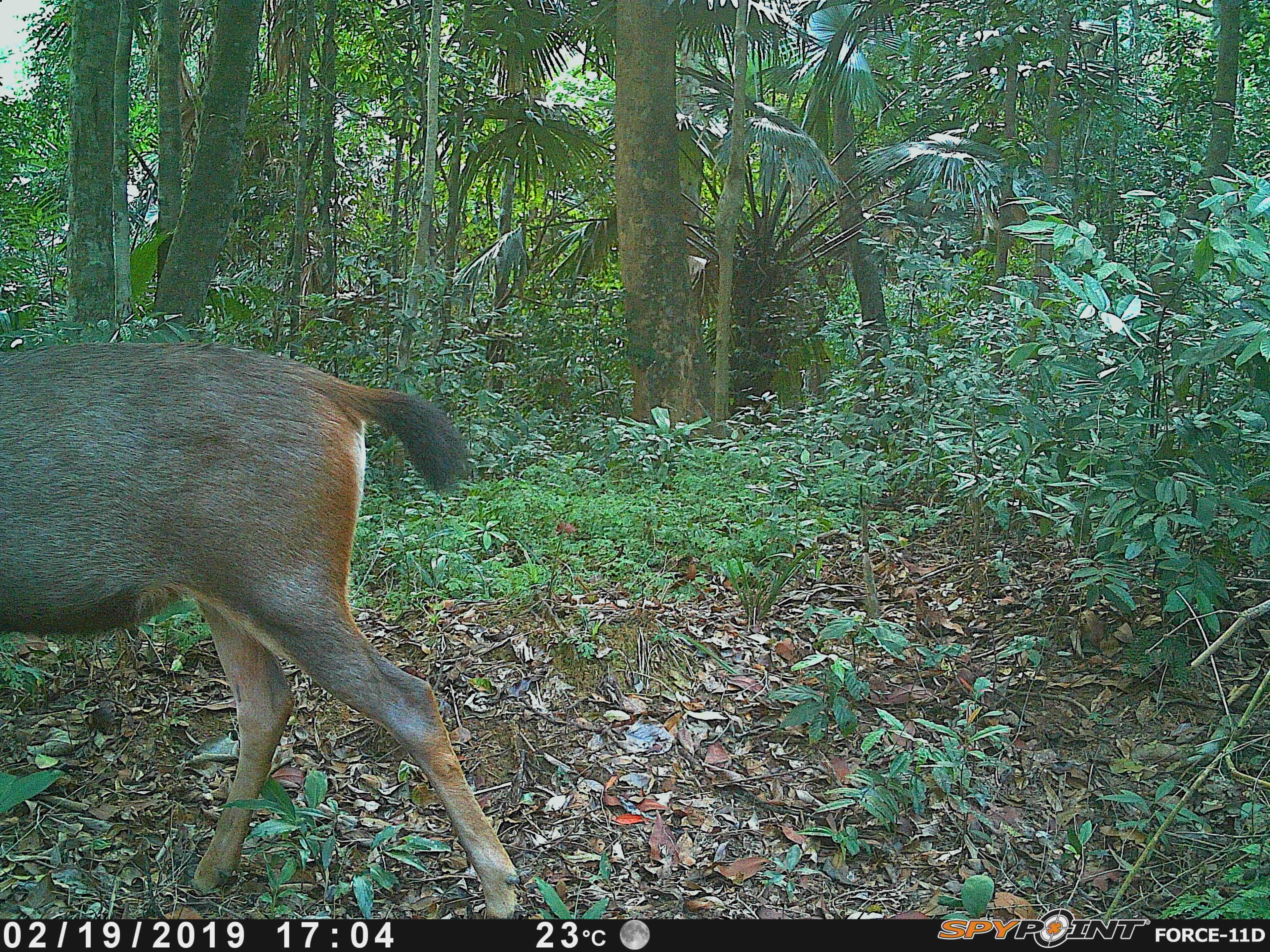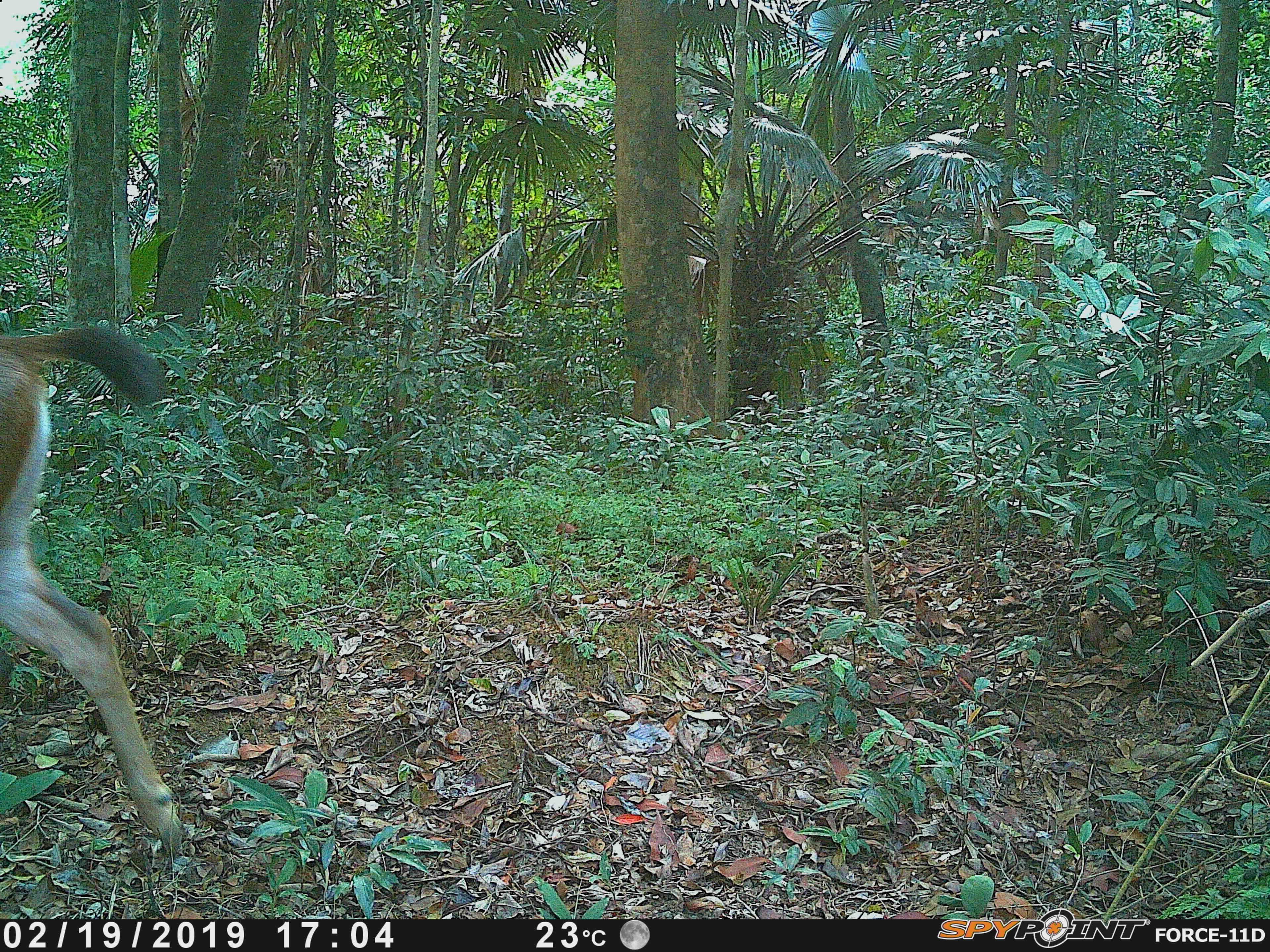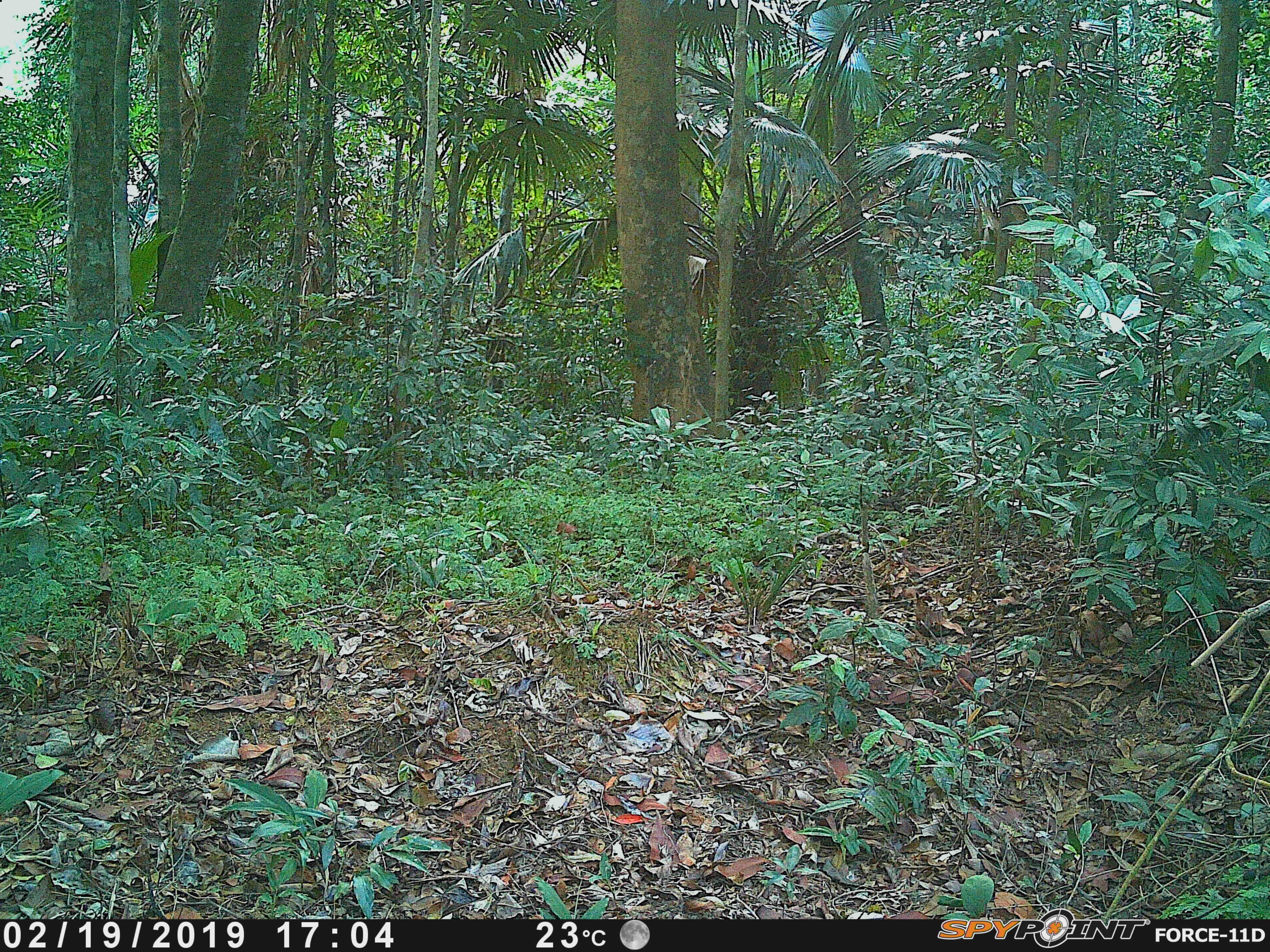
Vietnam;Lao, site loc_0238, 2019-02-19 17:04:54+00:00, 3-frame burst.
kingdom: Animalia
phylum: Chordata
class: Mammalia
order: Artiodactyla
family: Cervidae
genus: Rusa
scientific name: Rusa unicolor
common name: sambar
Sambar (Rusa unicolor). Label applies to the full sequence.